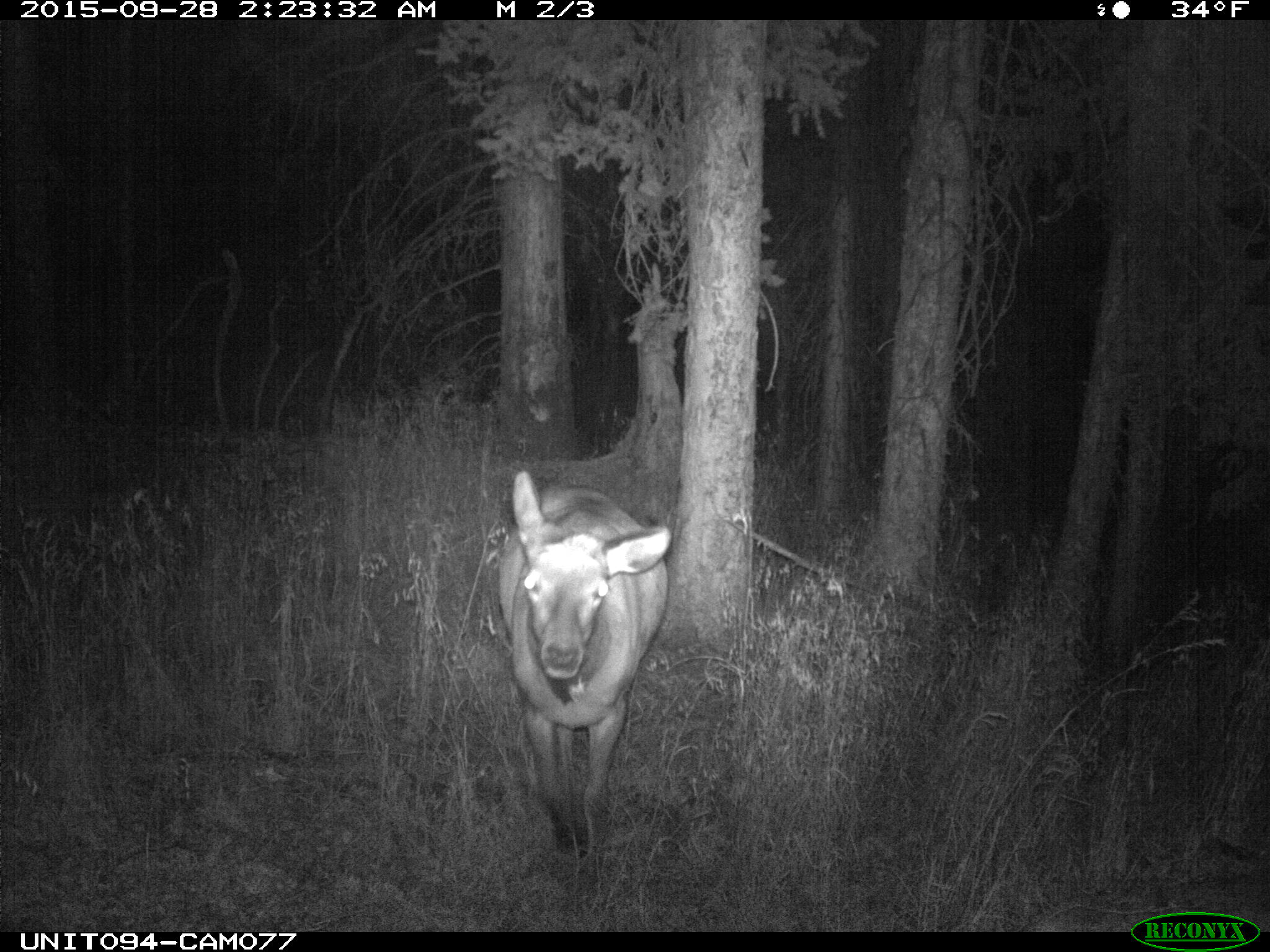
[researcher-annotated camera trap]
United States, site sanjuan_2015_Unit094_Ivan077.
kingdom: Animalia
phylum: Chordata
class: Mammalia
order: Artiodactyla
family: Cervidae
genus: Cervus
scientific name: Cervus elaphus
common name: red deer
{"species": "Cervus elaphus (red deer)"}